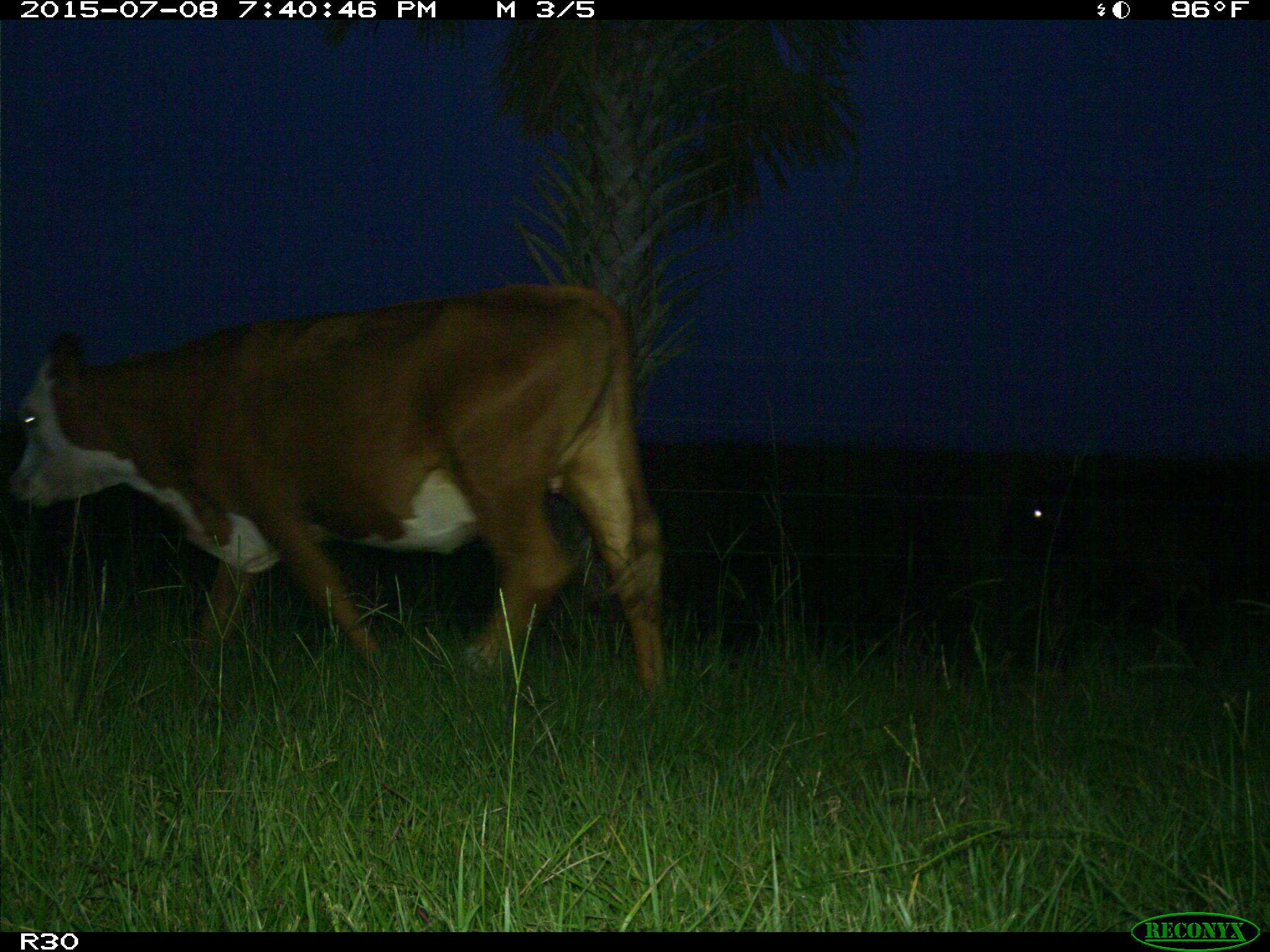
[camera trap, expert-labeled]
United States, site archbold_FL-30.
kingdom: Animalia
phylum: Chordata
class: Mammalia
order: Artiodactyla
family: Bovidae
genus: Bos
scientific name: Bos taurus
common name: domestic cow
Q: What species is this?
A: Bos taurus (domestic cow).